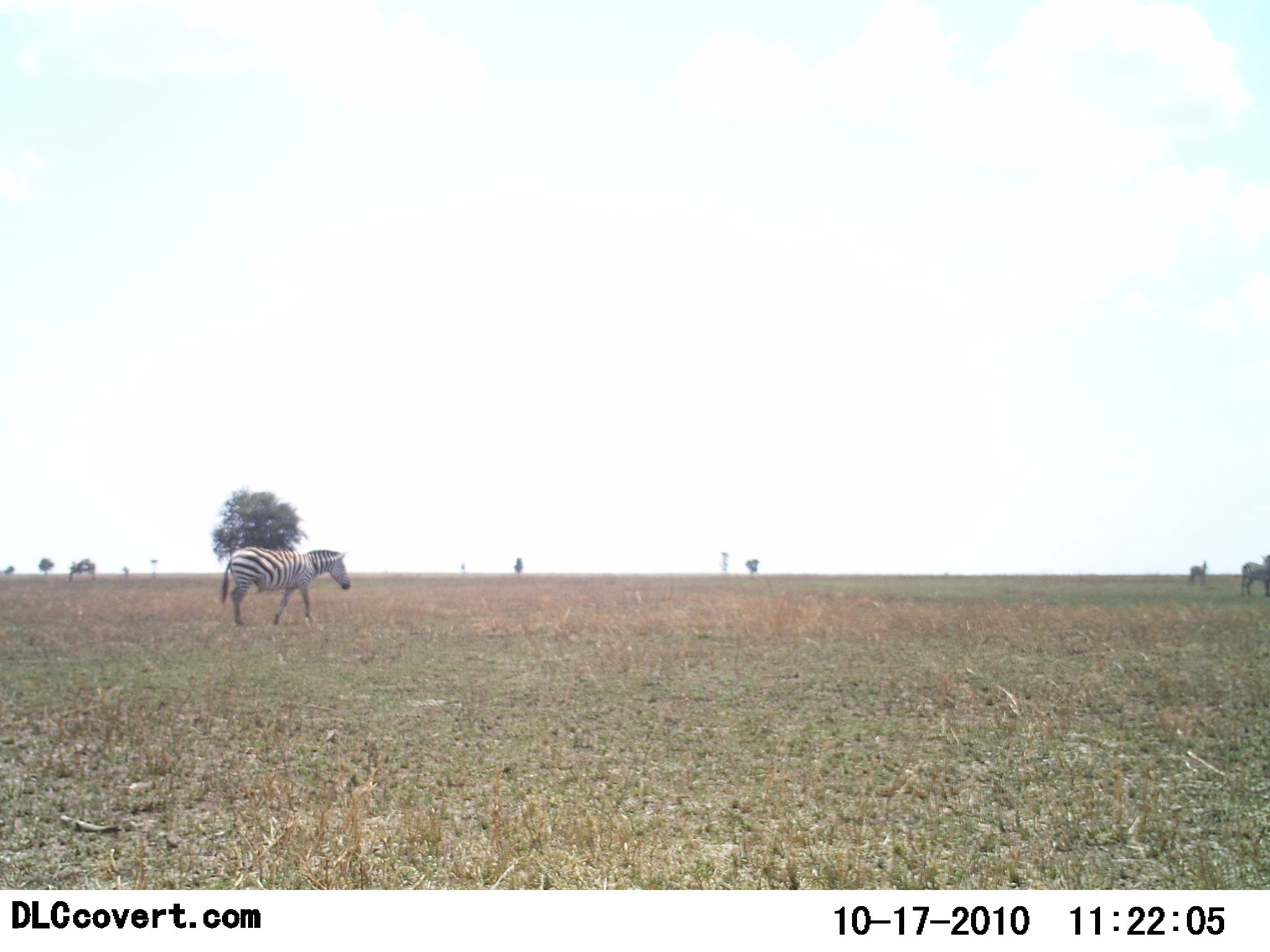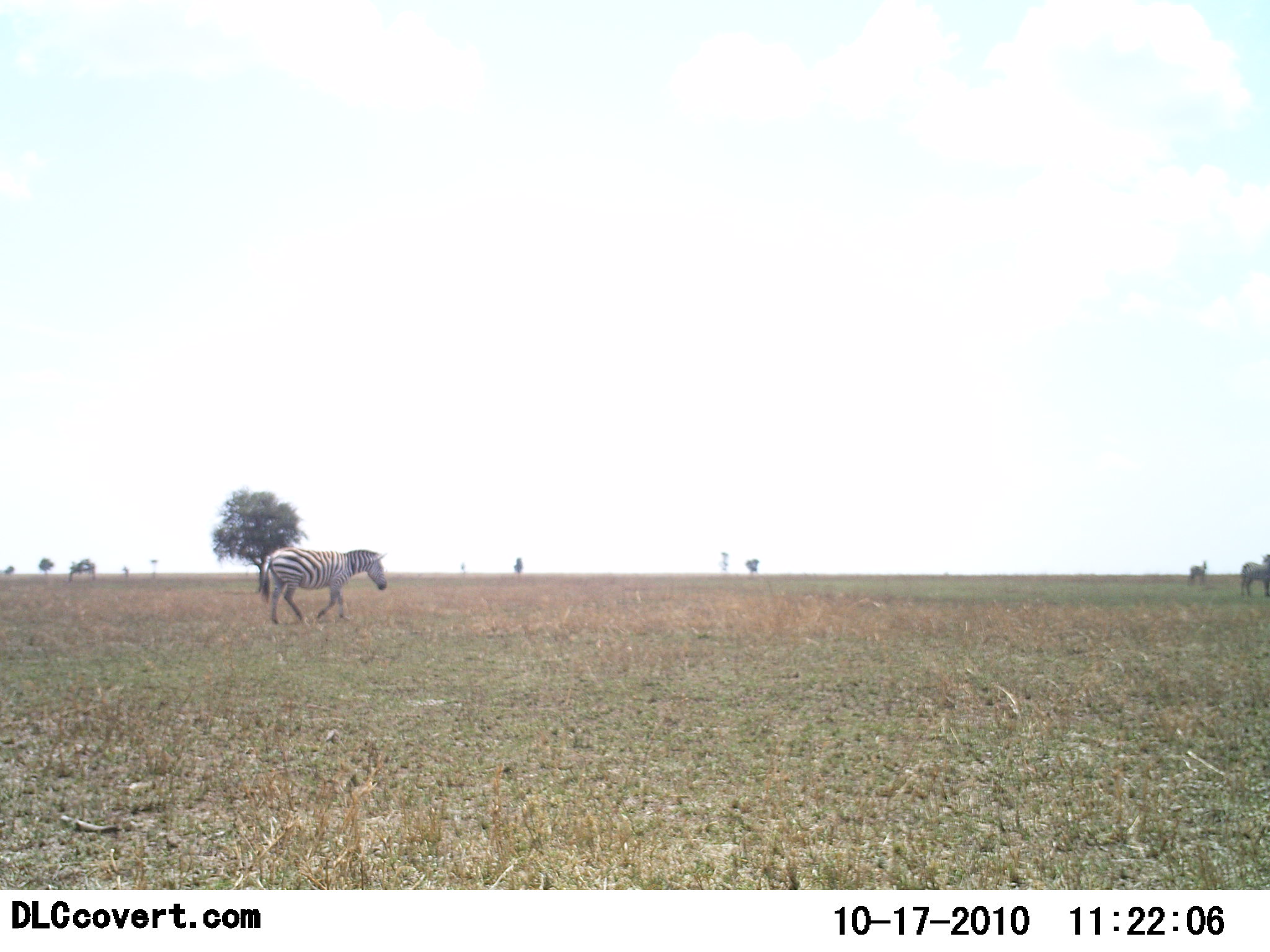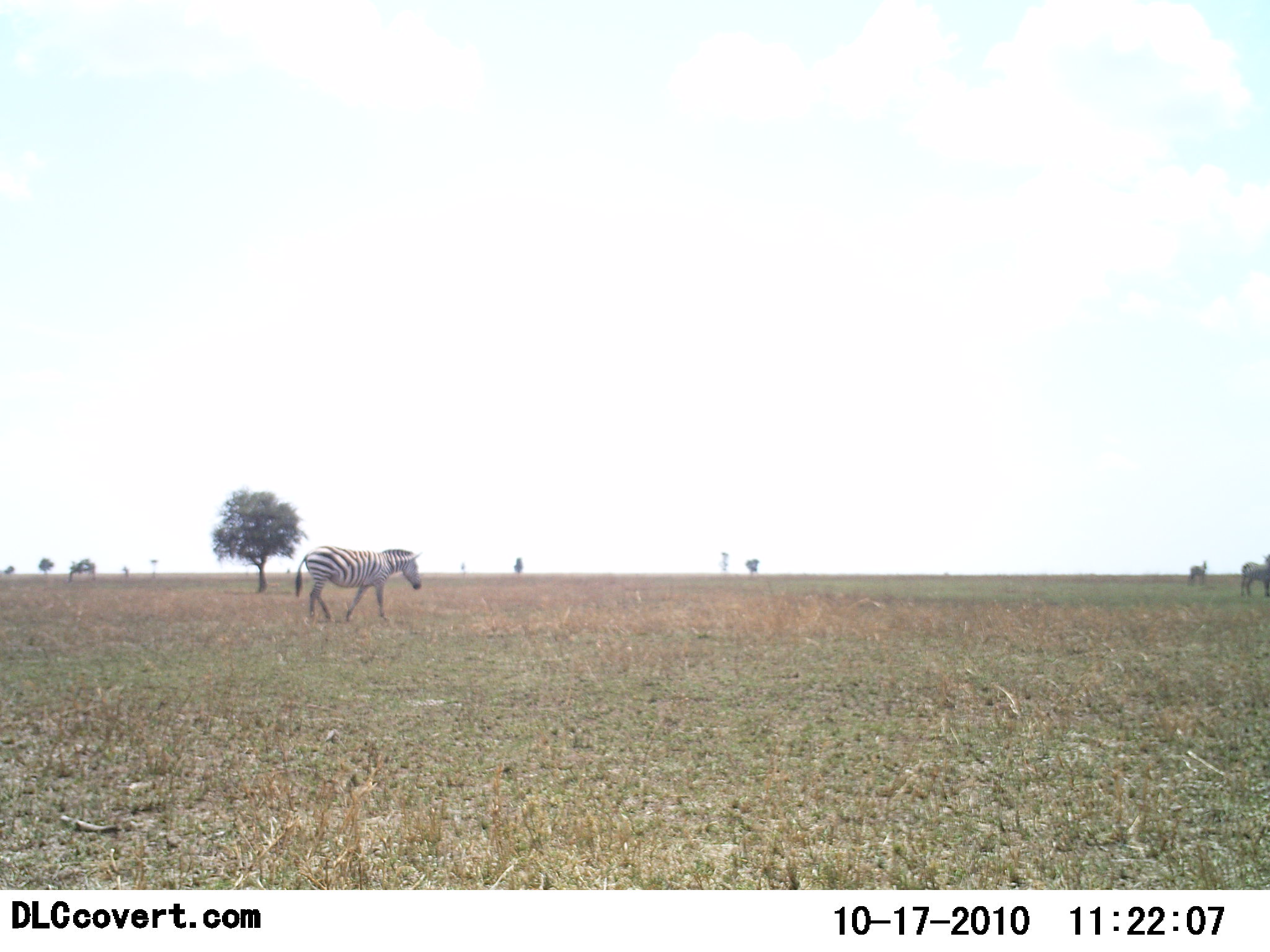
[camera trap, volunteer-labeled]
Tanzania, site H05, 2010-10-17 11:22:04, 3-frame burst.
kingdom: Animalia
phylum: Chordata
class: Mammalia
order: Perissodactyla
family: Equidae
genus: Equus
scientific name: Equus quagga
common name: plains zebra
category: zebra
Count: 1.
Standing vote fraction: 31%.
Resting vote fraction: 0%.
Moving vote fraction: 100%.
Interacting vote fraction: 0%.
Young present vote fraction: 0%.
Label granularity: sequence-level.